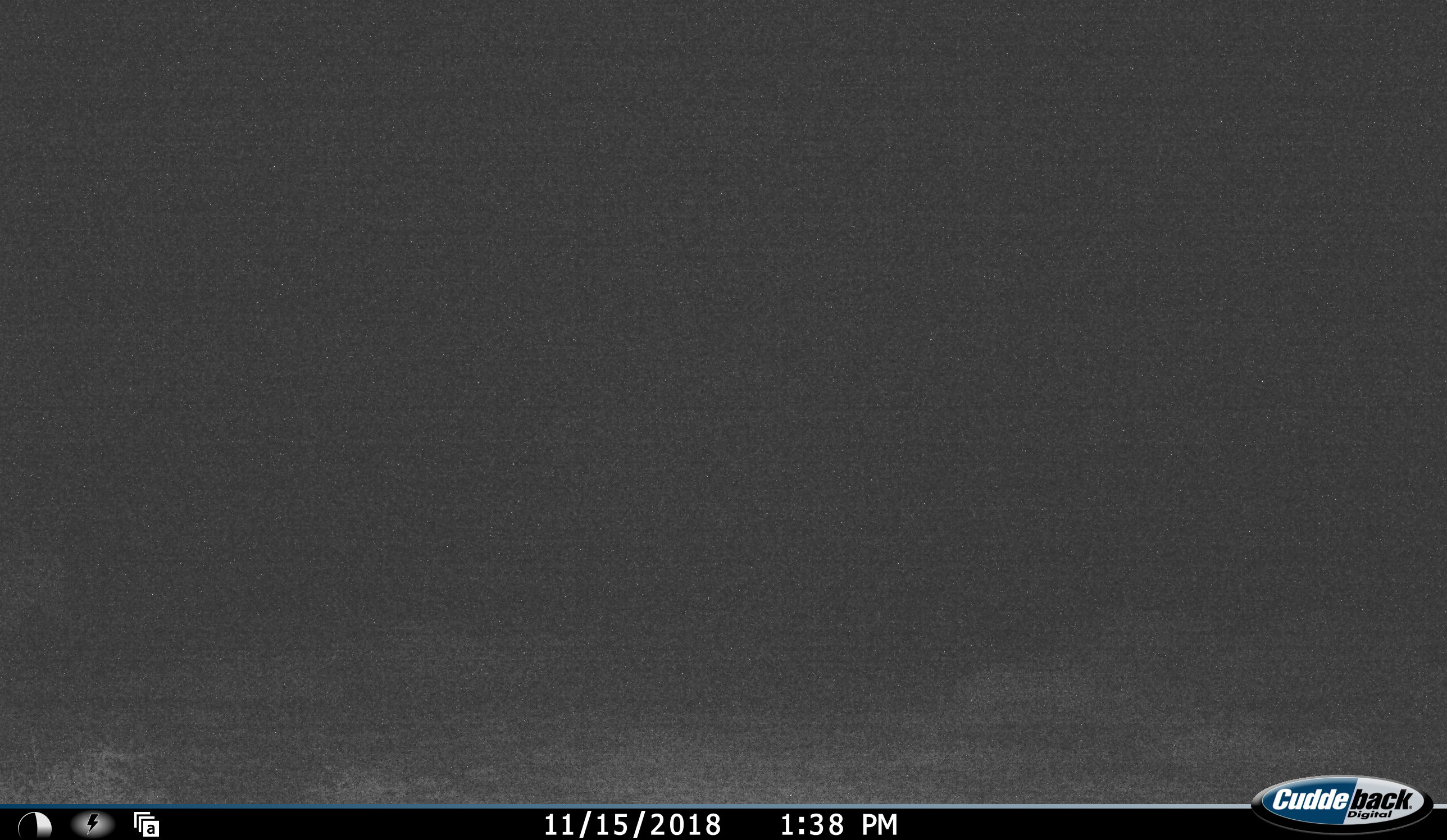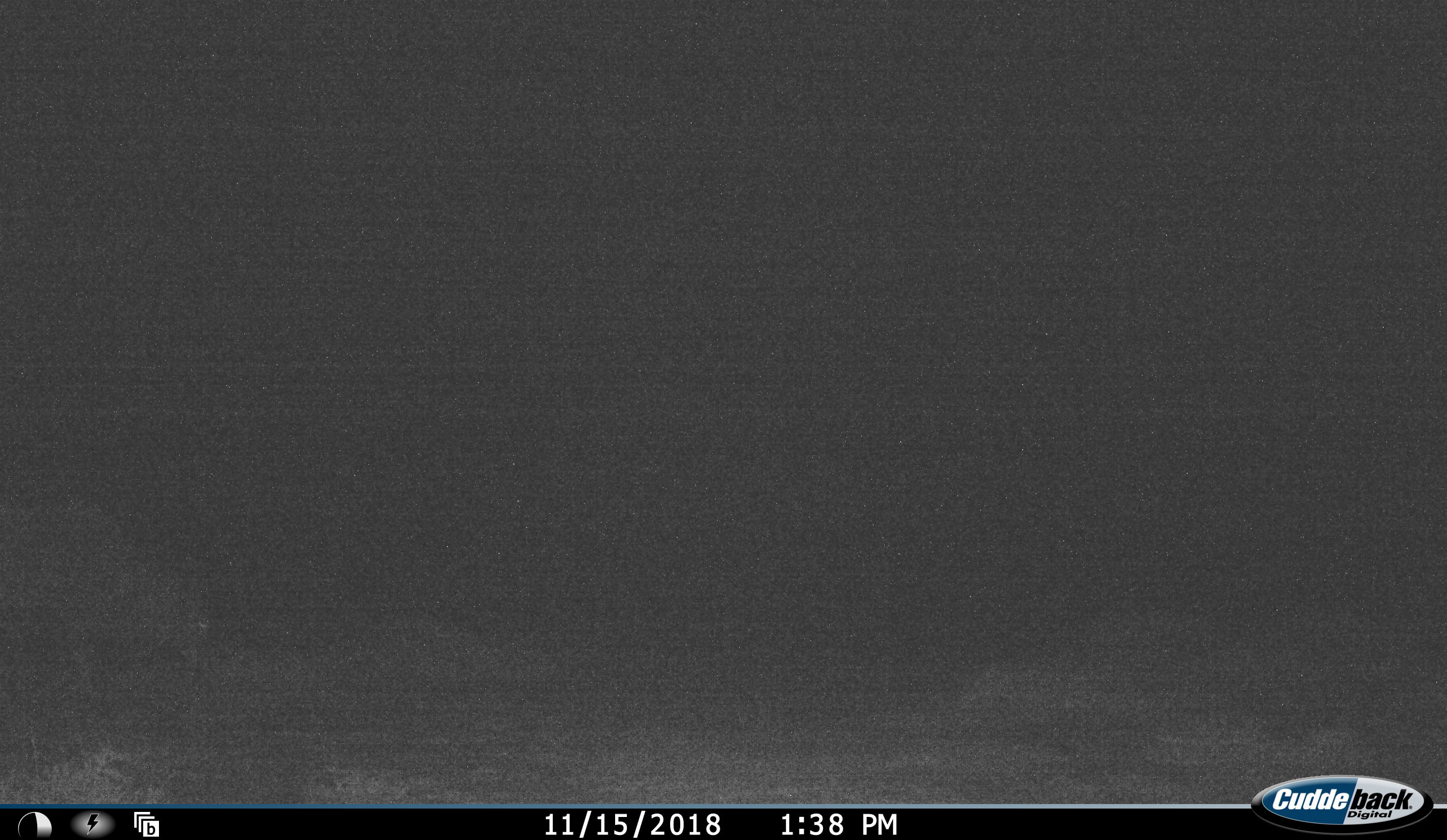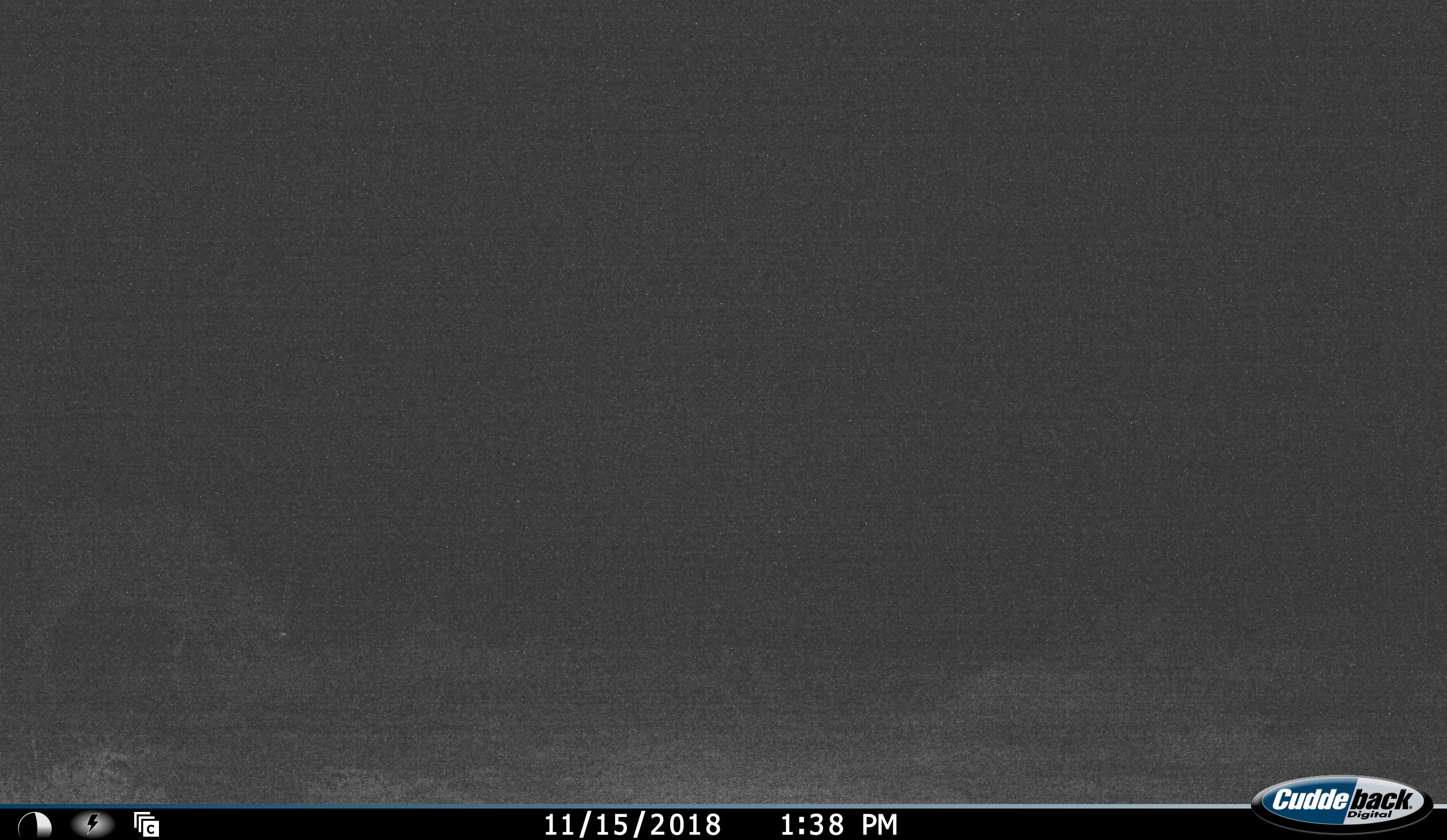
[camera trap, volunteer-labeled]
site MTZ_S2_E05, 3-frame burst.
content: unidentified animal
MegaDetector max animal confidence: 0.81